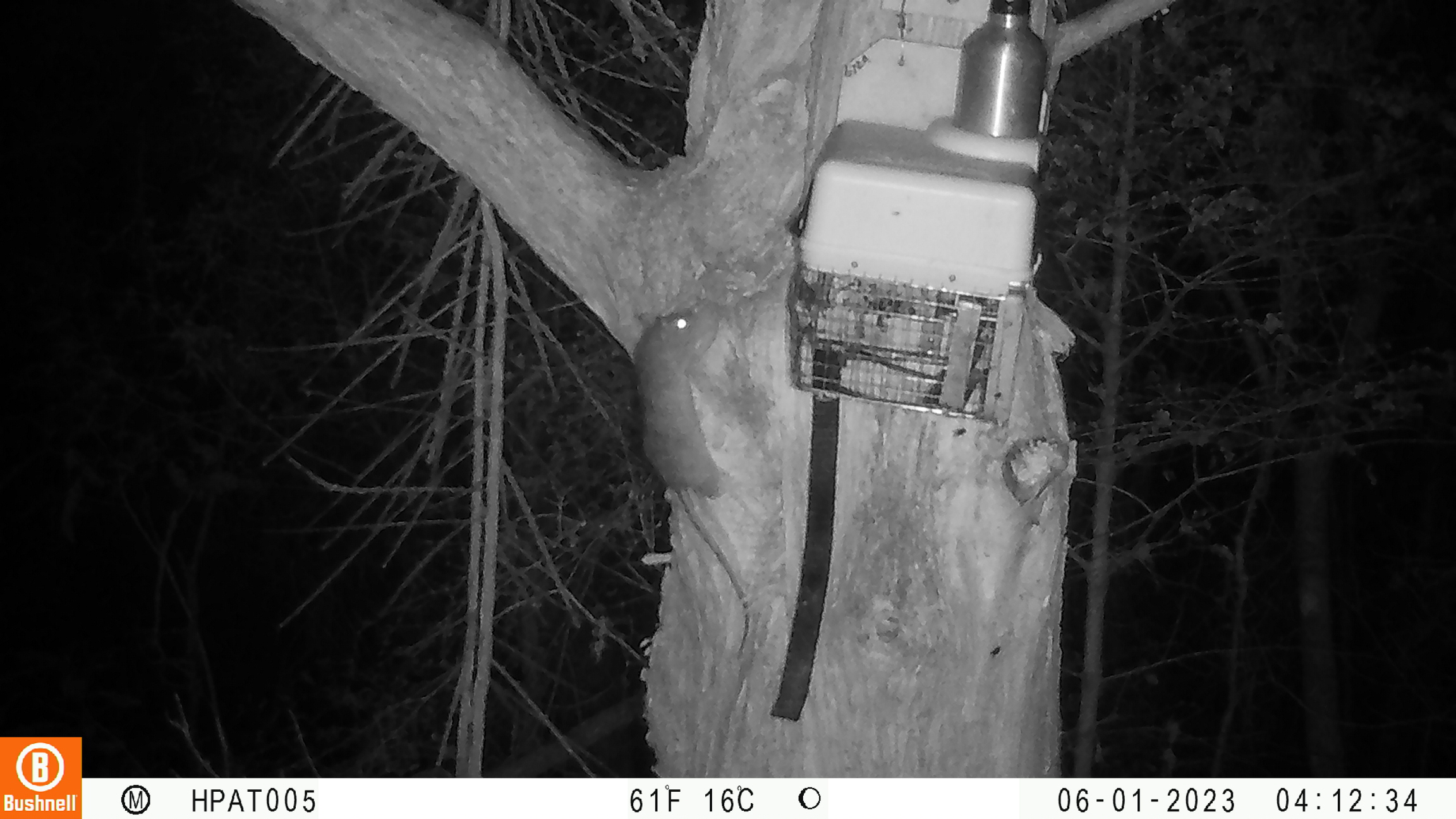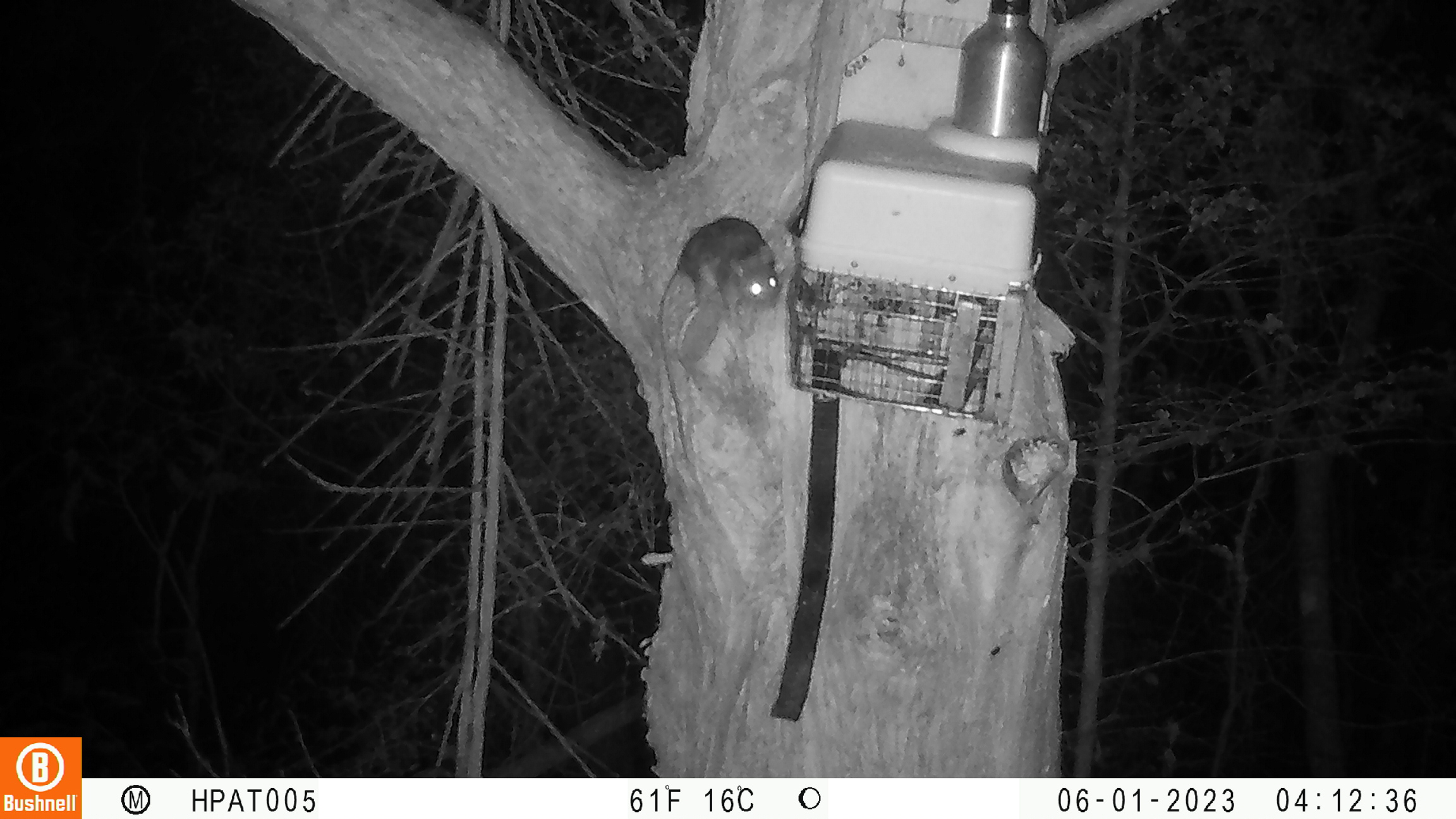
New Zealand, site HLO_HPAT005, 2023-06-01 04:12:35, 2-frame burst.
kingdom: Animalia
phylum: Chordata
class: Mammalia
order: Rodentia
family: Muridae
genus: Rattus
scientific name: Rattus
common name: rat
Rat (Rattus).